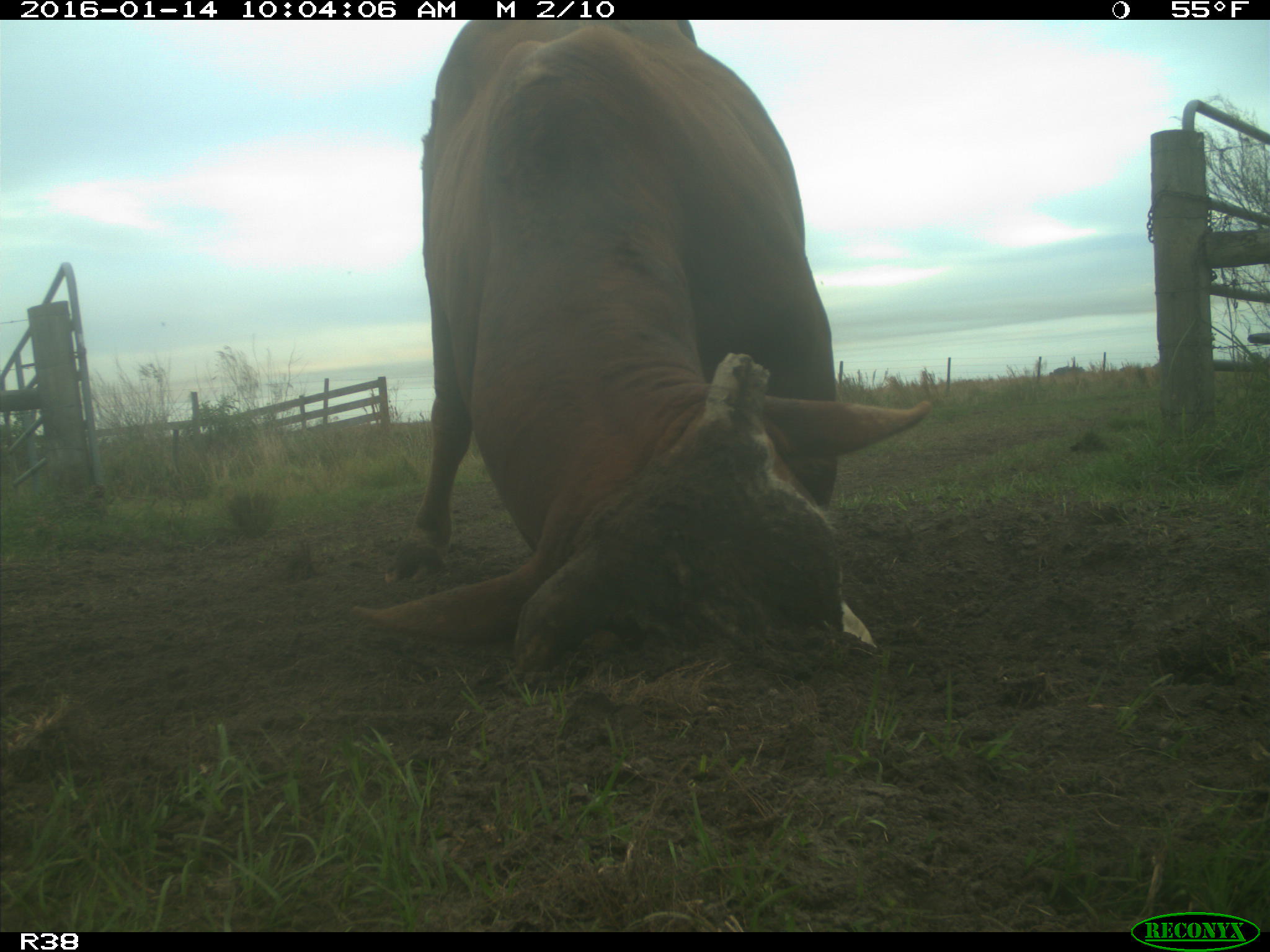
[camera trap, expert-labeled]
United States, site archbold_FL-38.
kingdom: Animalia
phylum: Chordata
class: Mammalia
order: Artiodactyla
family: Bovidae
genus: Bos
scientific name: Bos taurus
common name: domestic cow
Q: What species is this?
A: Bos taurus (domestic cow).